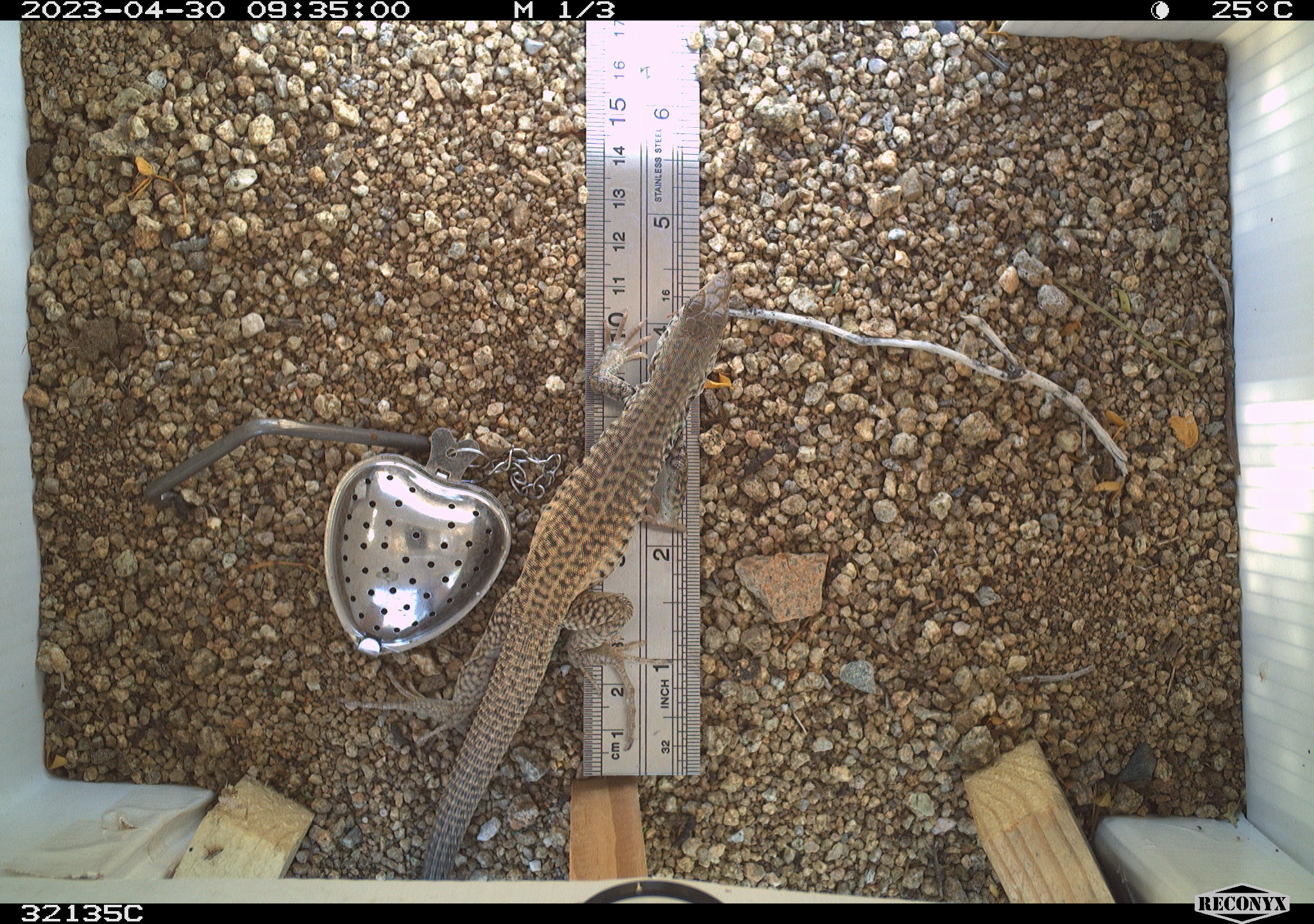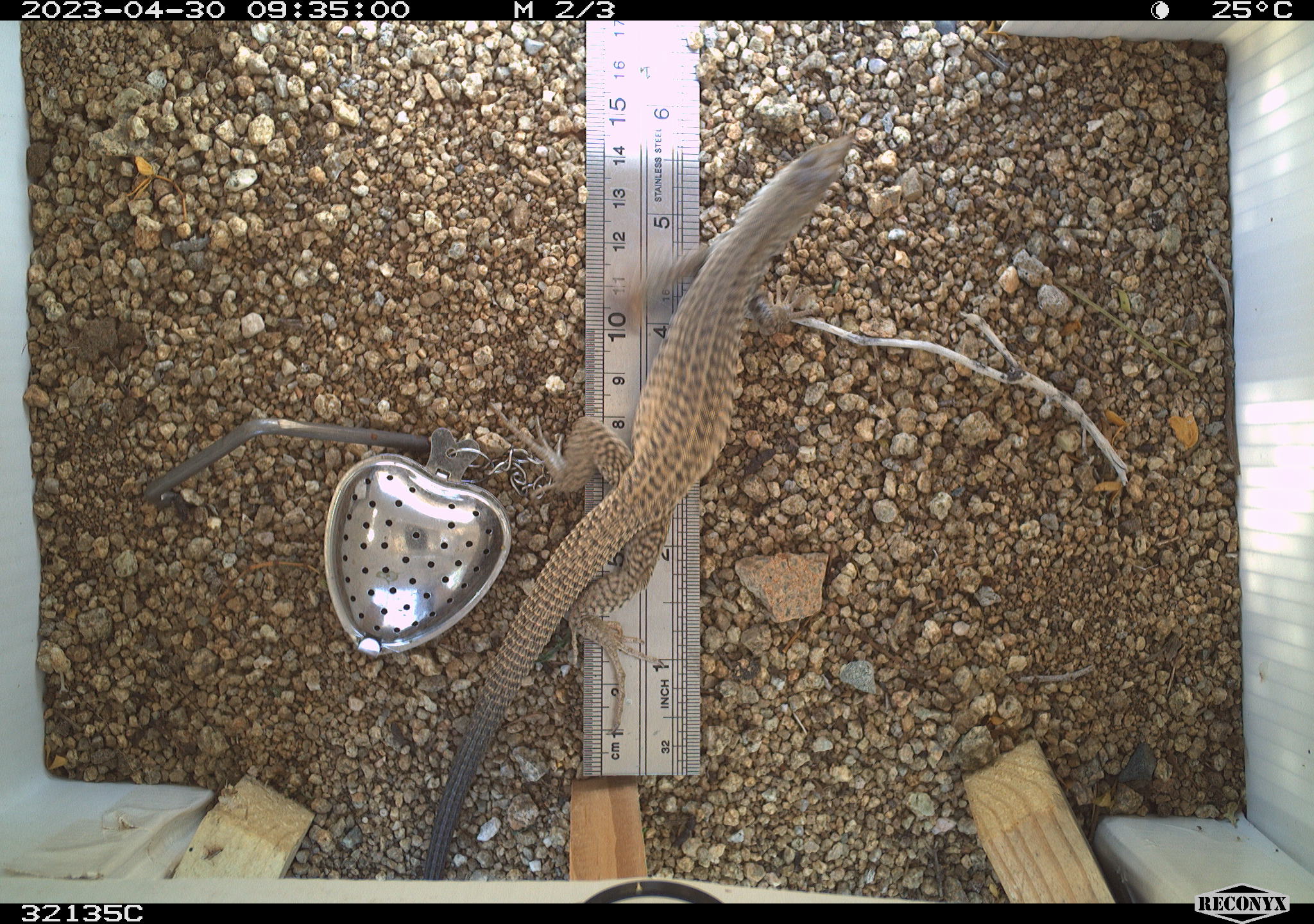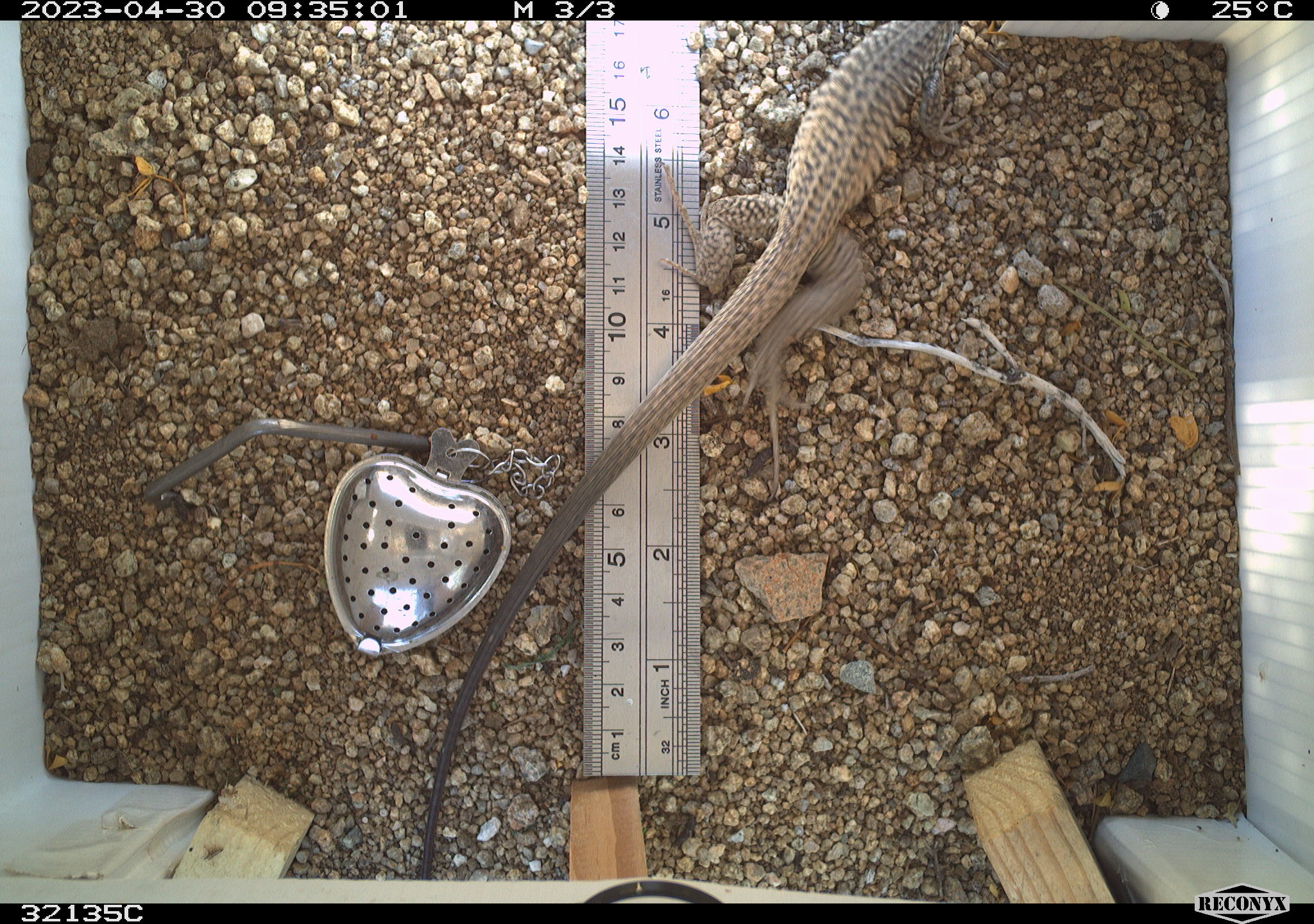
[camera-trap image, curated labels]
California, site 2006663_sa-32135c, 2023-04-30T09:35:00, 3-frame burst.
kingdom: Animalia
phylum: Chordata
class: Reptilia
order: Squamata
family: Teiidae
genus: Aspidoscelis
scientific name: Aspidoscelis tigris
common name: western whiptail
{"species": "western whiptail (Aspidoscelis tigris)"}